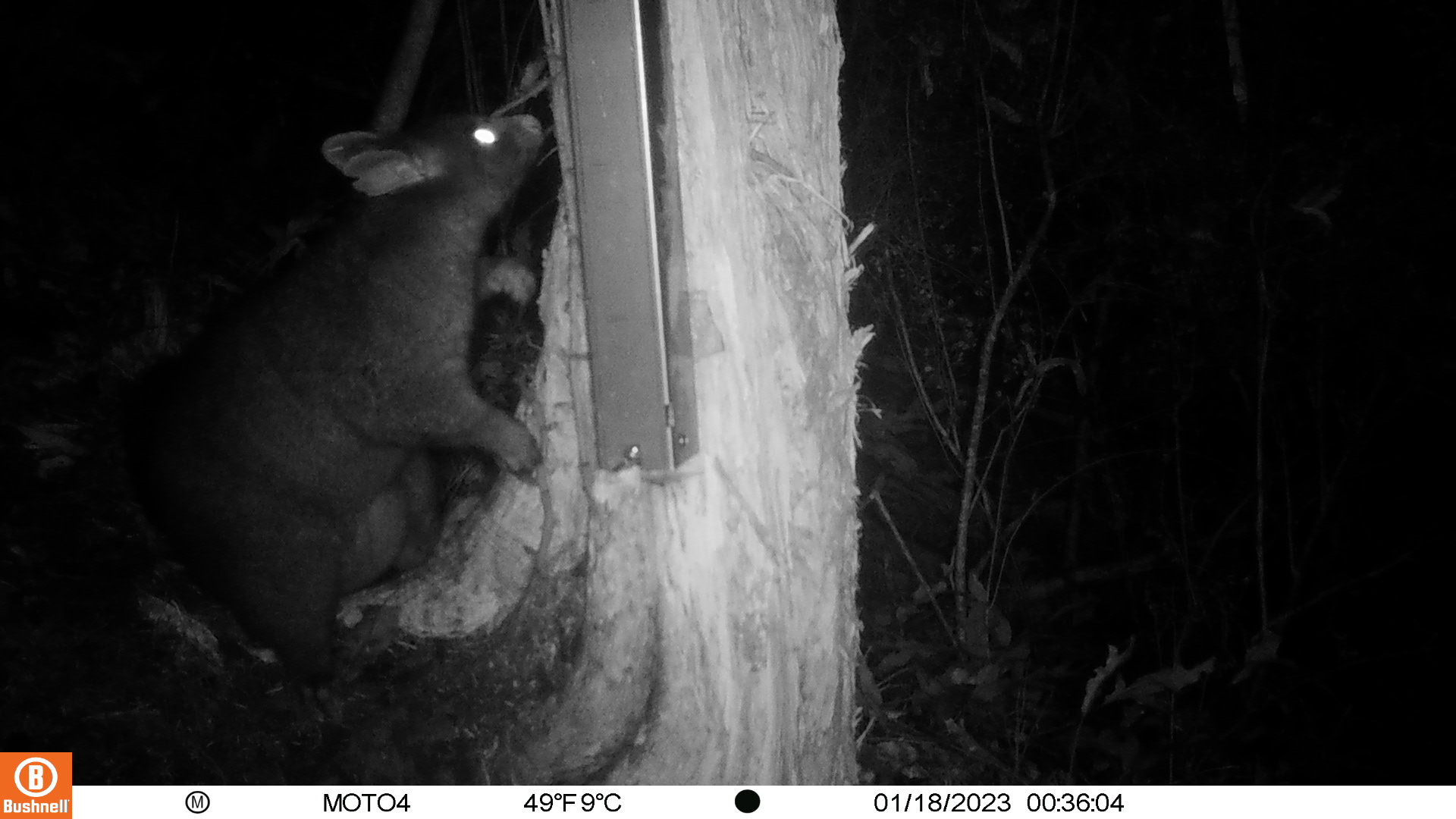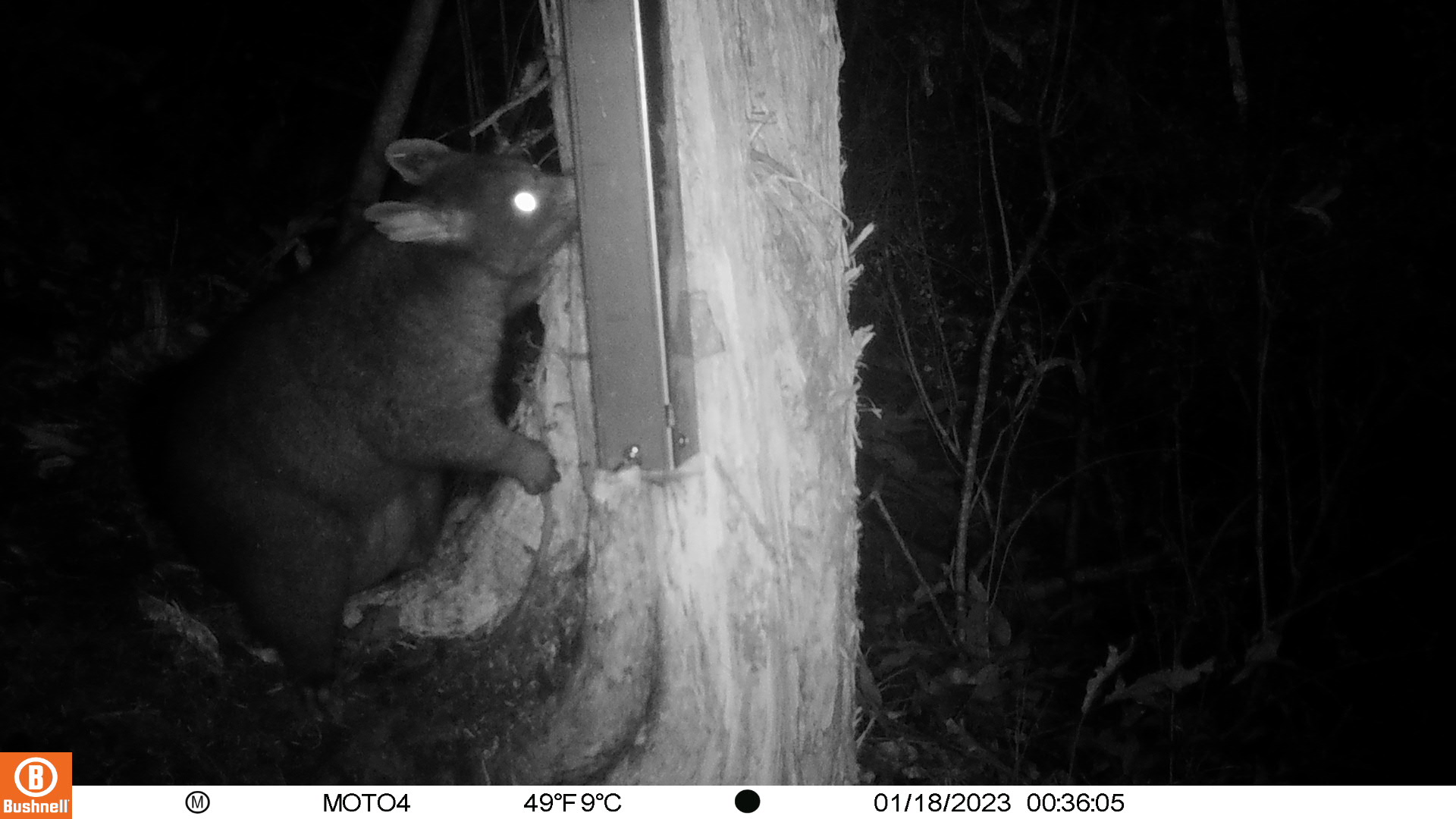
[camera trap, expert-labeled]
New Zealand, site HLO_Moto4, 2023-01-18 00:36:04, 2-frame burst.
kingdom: Animalia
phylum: Chordata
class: Mammalia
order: Diprotodontia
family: Phalangeridae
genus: Trichosurus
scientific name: Trichosurus vulpecula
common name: common brushtail possum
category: possum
Possum (common brushtail possum) (Trichosurus vulpecula).